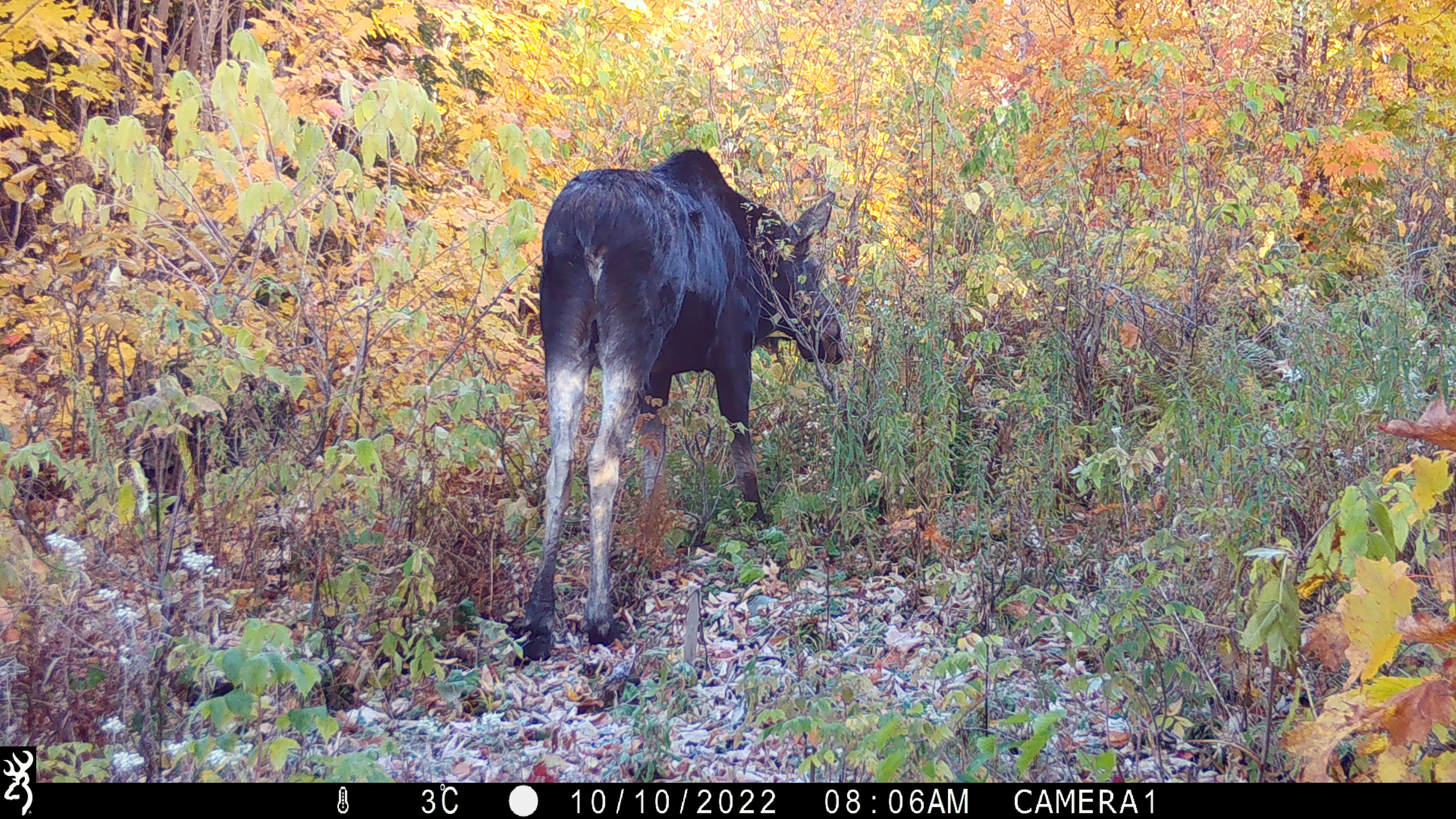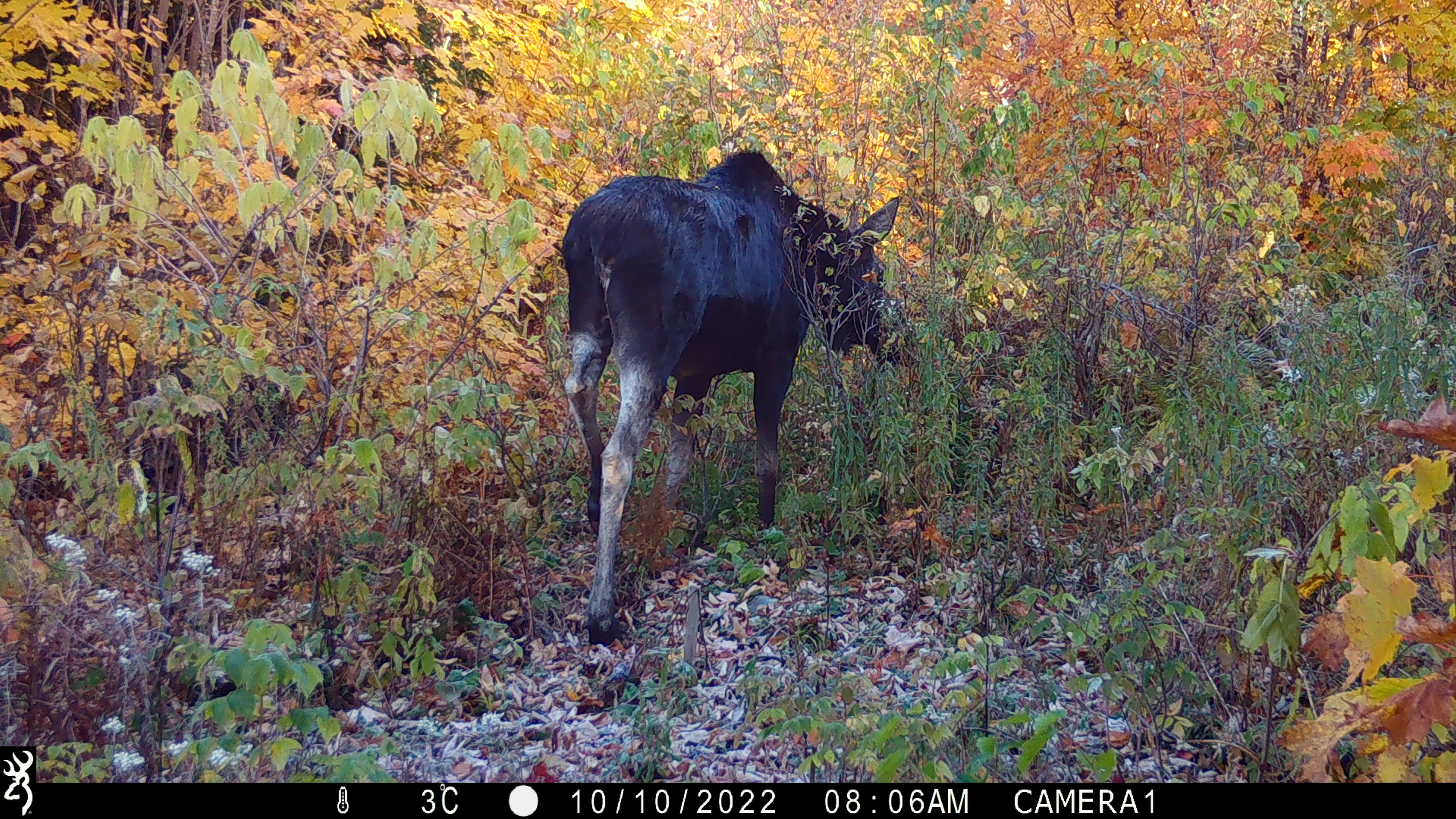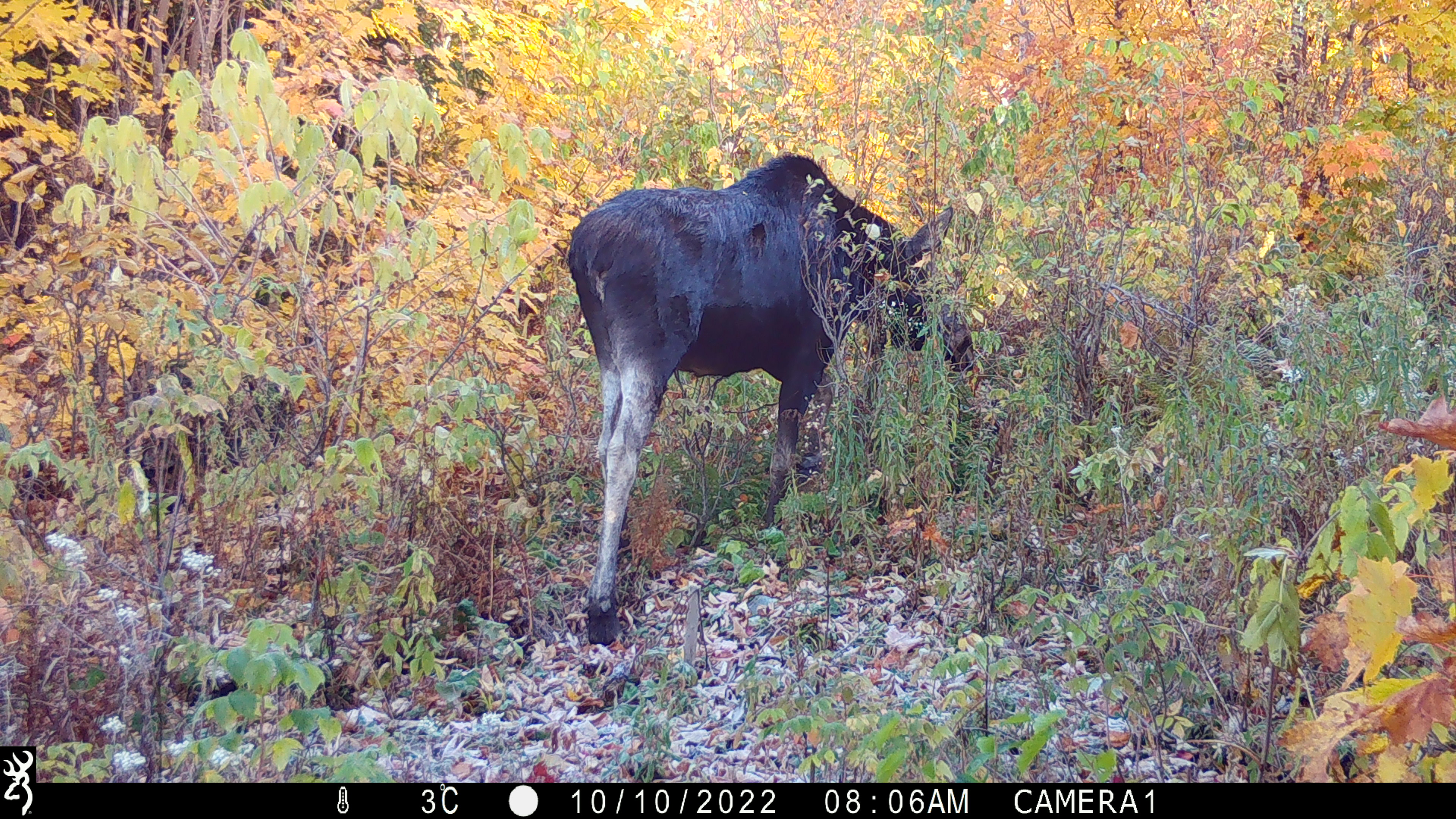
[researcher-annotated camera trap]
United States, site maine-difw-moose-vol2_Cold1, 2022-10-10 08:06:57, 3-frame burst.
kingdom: Animalia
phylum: Chordata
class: Mammalia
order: Artiodactyla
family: Cervidae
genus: Alces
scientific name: Alces alces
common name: moose